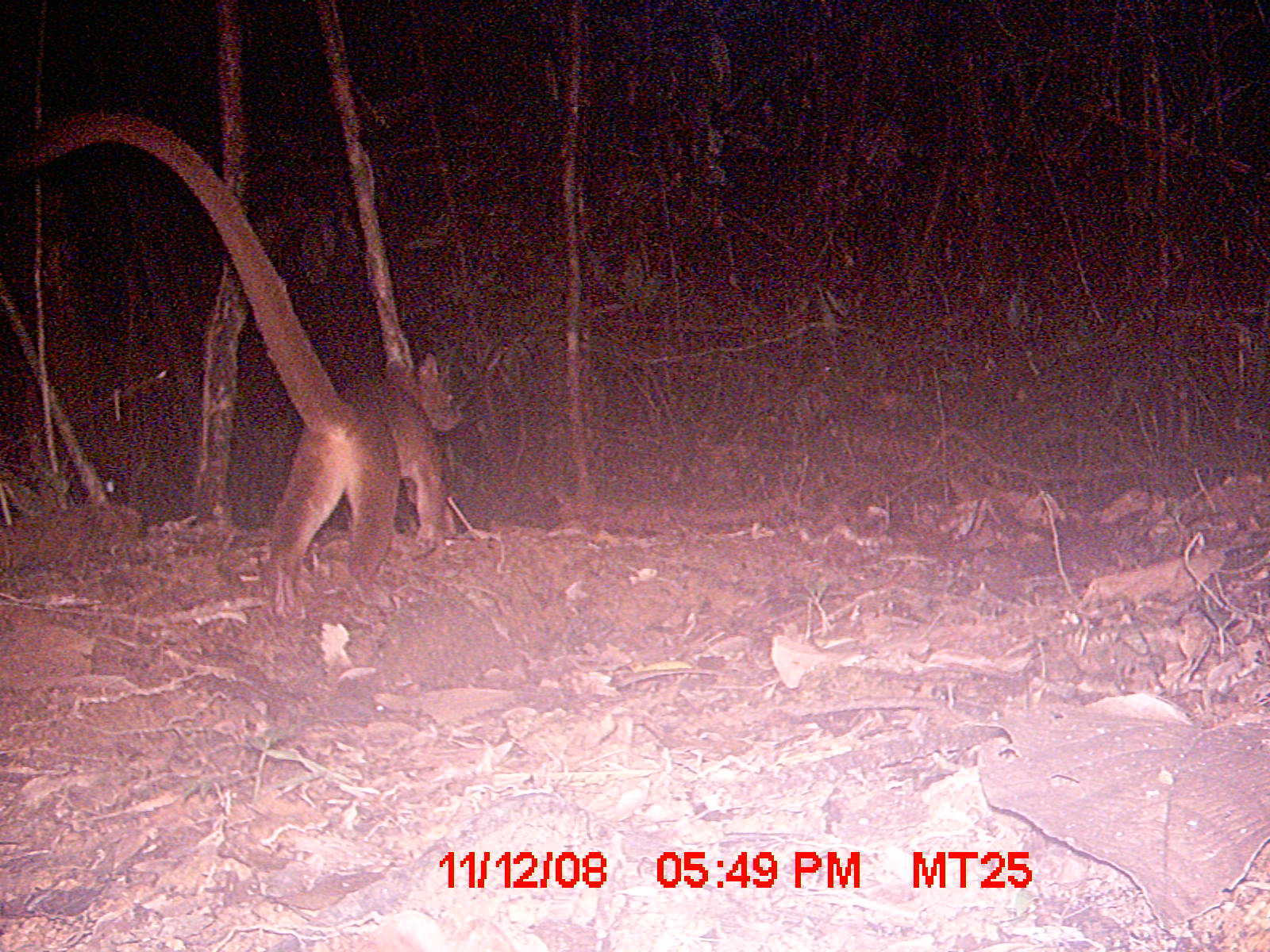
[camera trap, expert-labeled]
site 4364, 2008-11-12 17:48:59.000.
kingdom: Animalia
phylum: Chordata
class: Mammalia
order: Carnivora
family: Eupleridae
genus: Cryptoprocta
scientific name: Cryptoprocta ferox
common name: fossa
Cryptoprocta ferox (fossa), count 1.